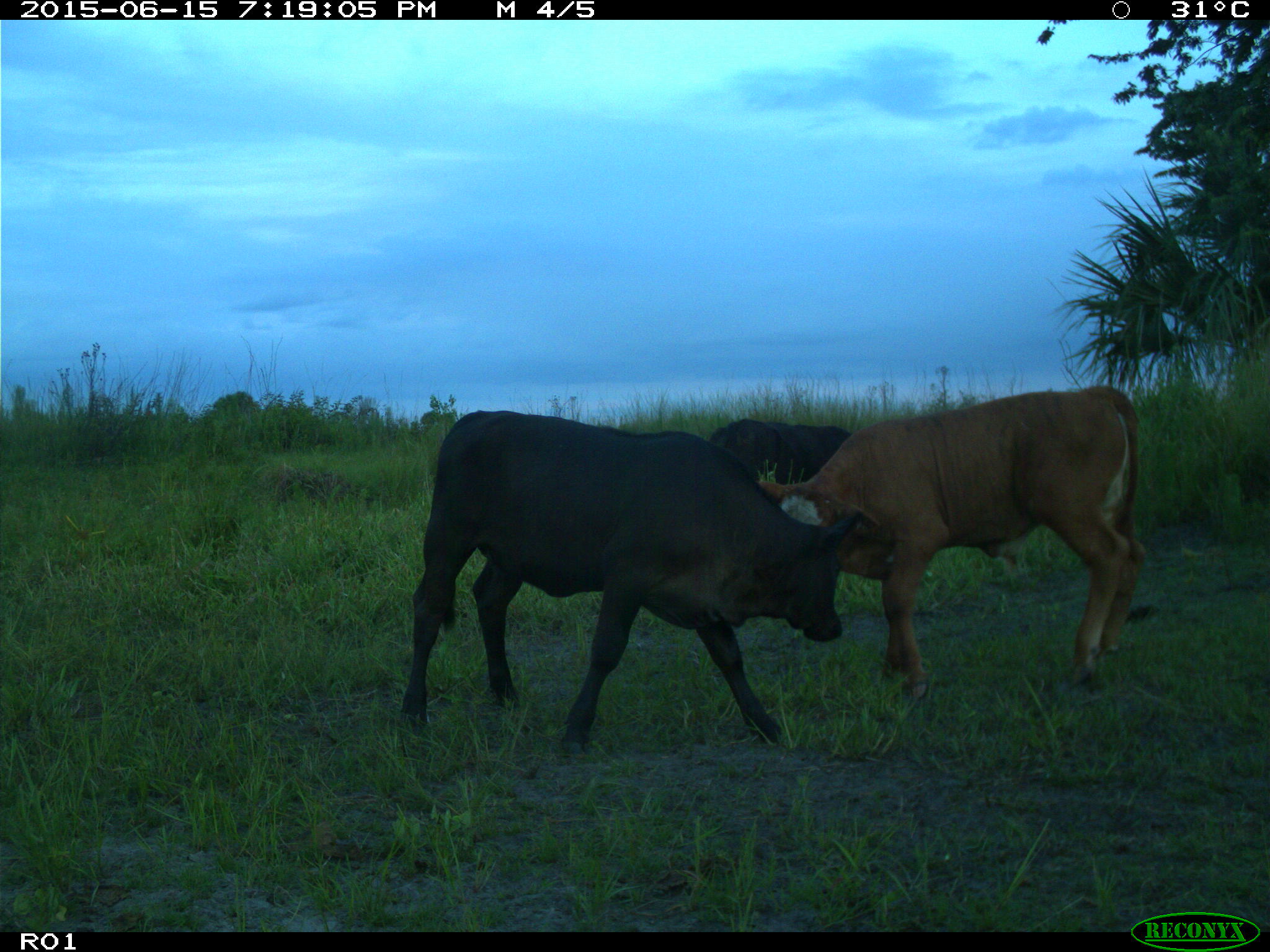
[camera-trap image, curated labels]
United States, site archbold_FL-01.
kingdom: Animalia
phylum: Chordata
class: Mammalia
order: Artiodactyla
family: Bovidae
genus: Bos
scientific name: Bos taurus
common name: domestic cow